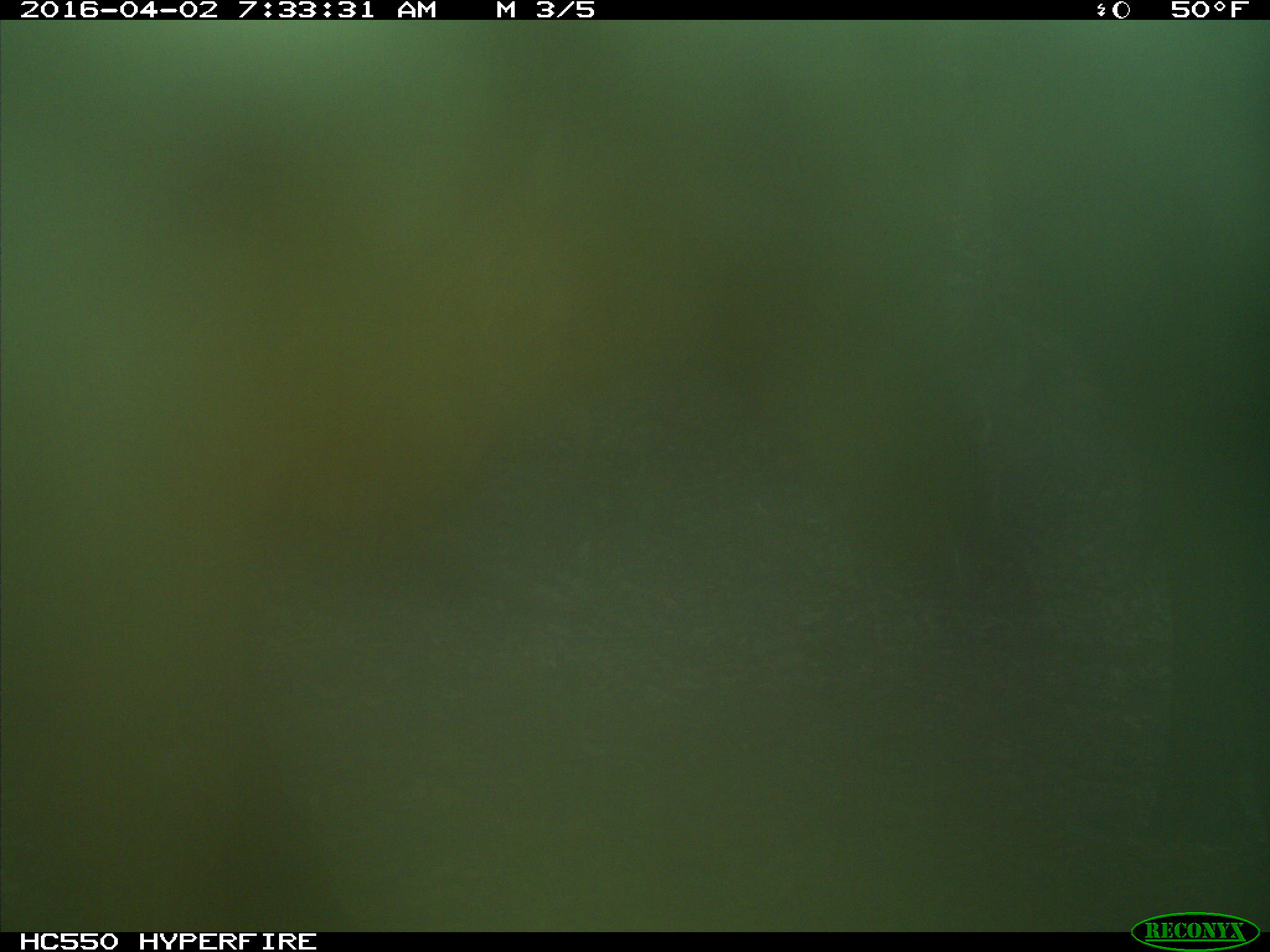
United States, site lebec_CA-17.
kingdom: Animalia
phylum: Chordata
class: Mammalia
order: Artiodactyla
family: Bovidae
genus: Bos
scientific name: Bos taurus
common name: domestic cow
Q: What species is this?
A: Bos taurus (domestic cow).